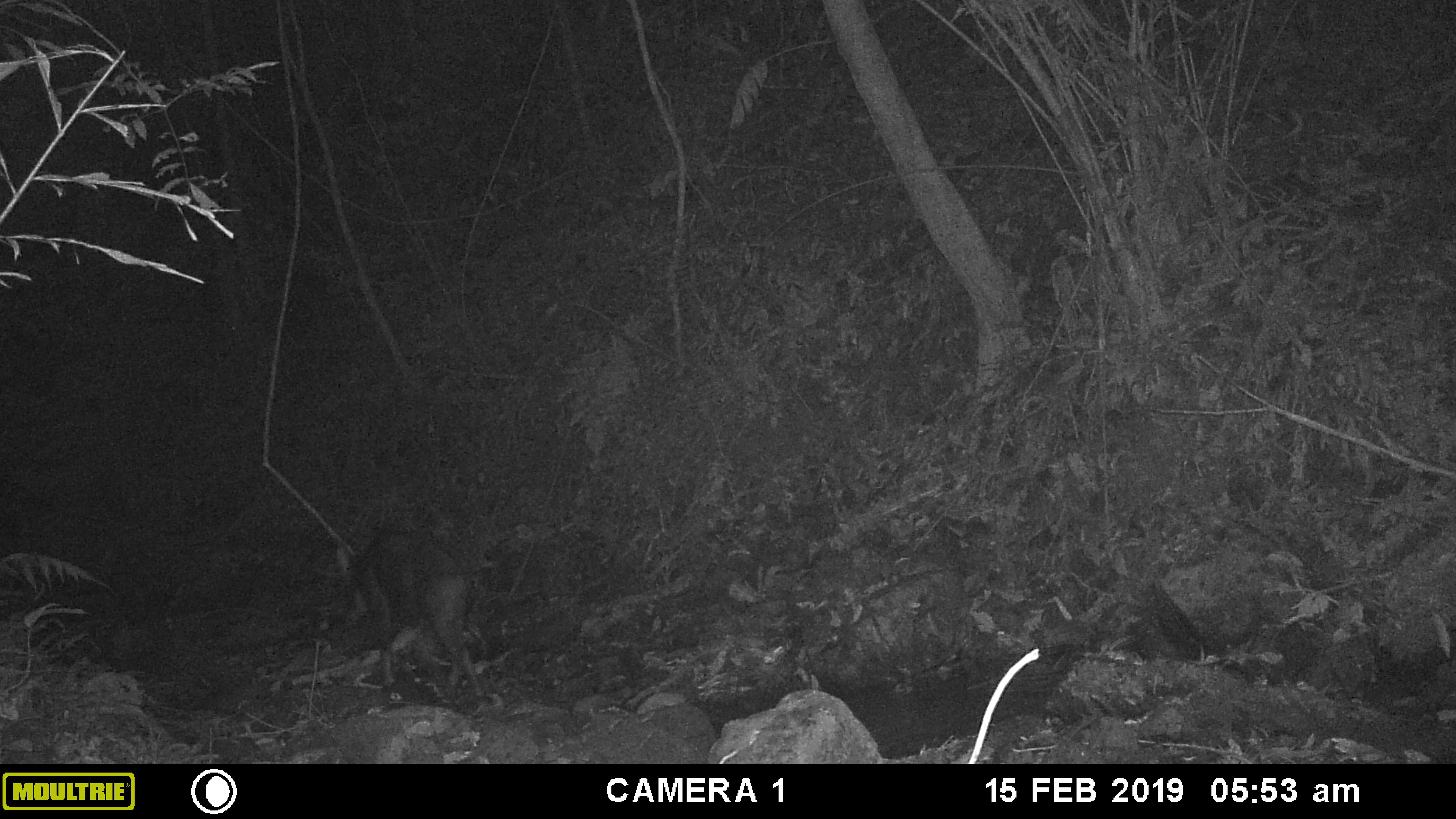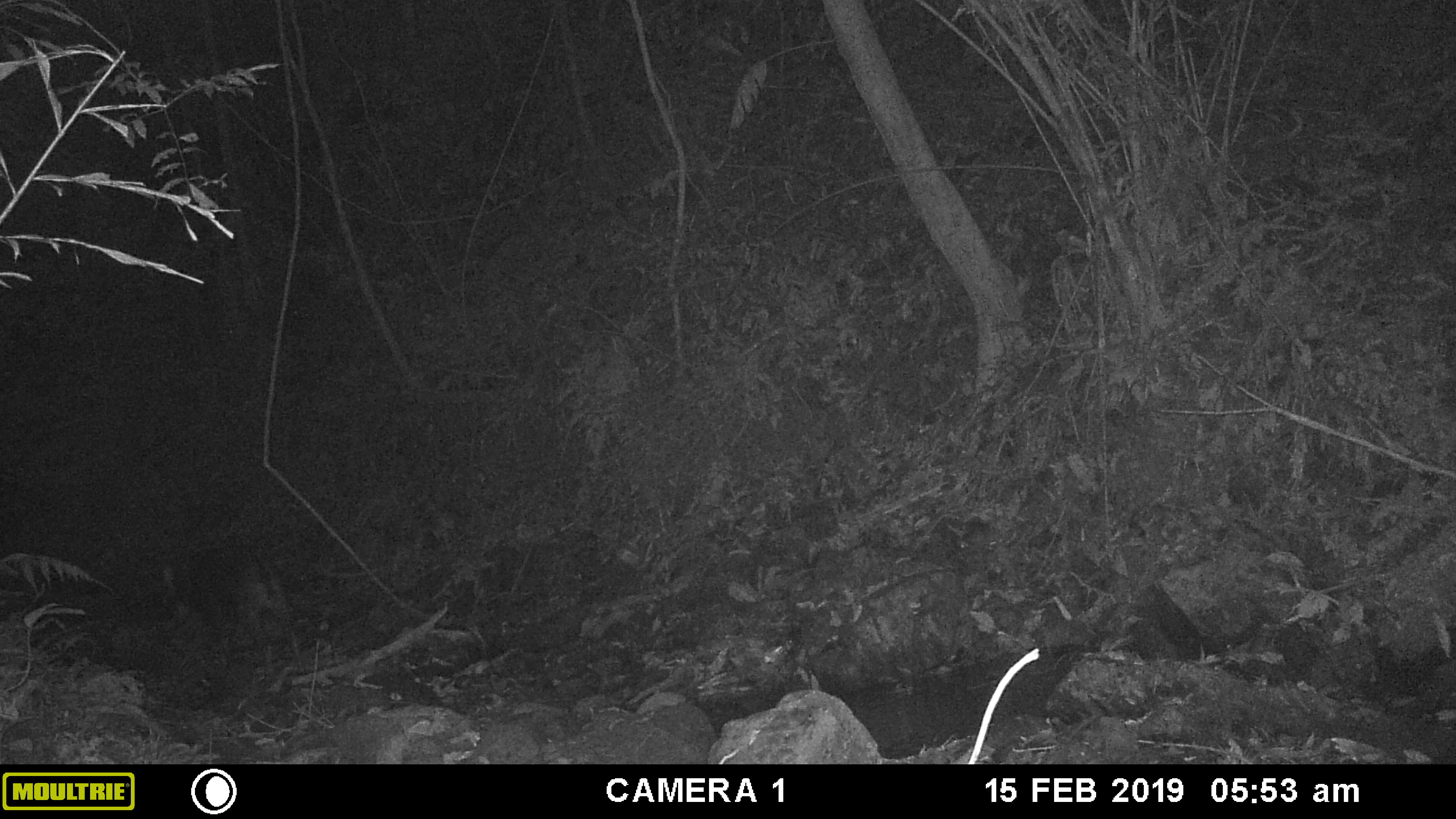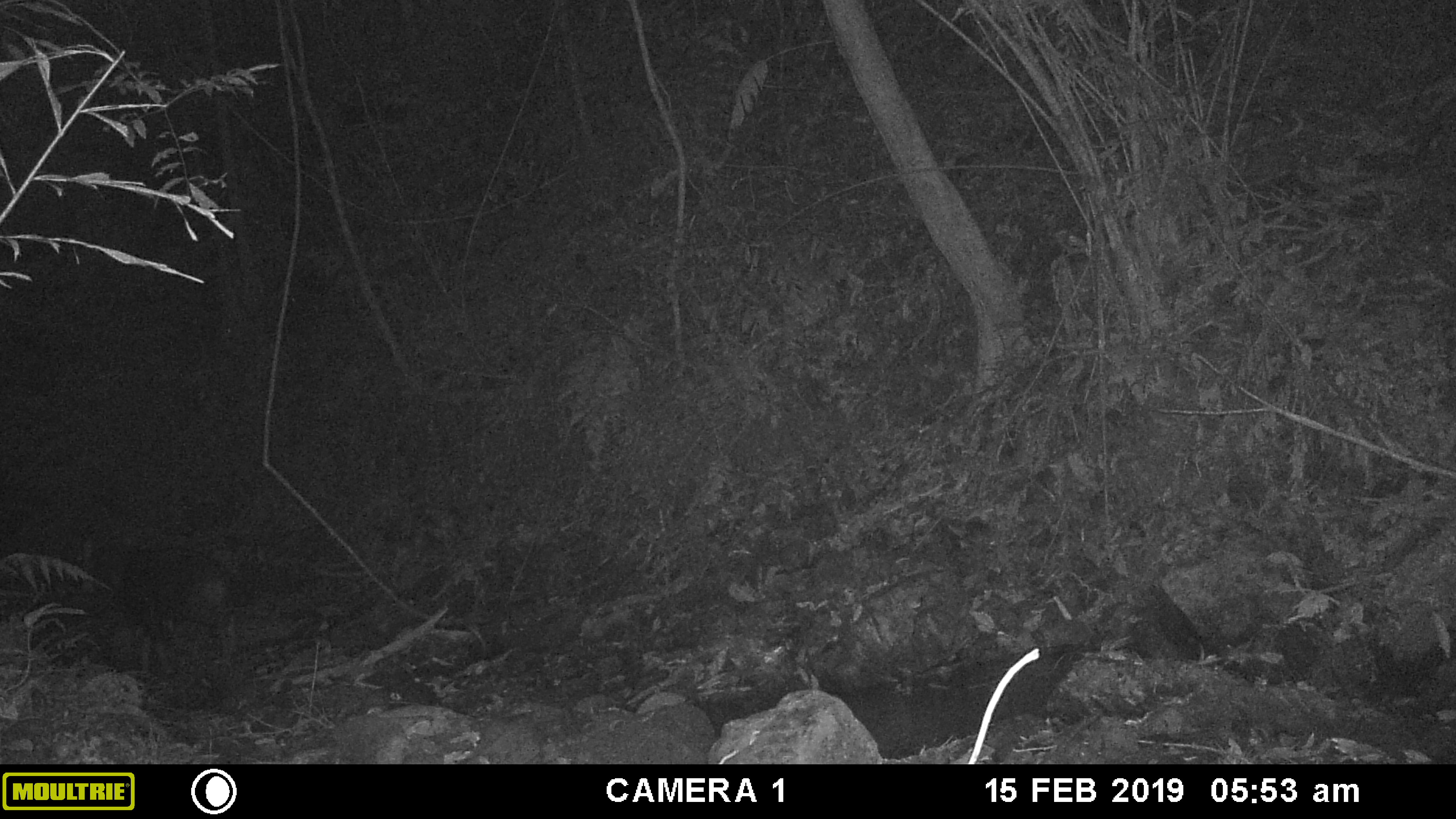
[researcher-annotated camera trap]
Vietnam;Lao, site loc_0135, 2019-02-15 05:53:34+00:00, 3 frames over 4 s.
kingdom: Animalia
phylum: Chordata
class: Mammalia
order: Artiodactyla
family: Bovidae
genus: Capricornis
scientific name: Capricornis sumatraensis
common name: chinese serow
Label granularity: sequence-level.